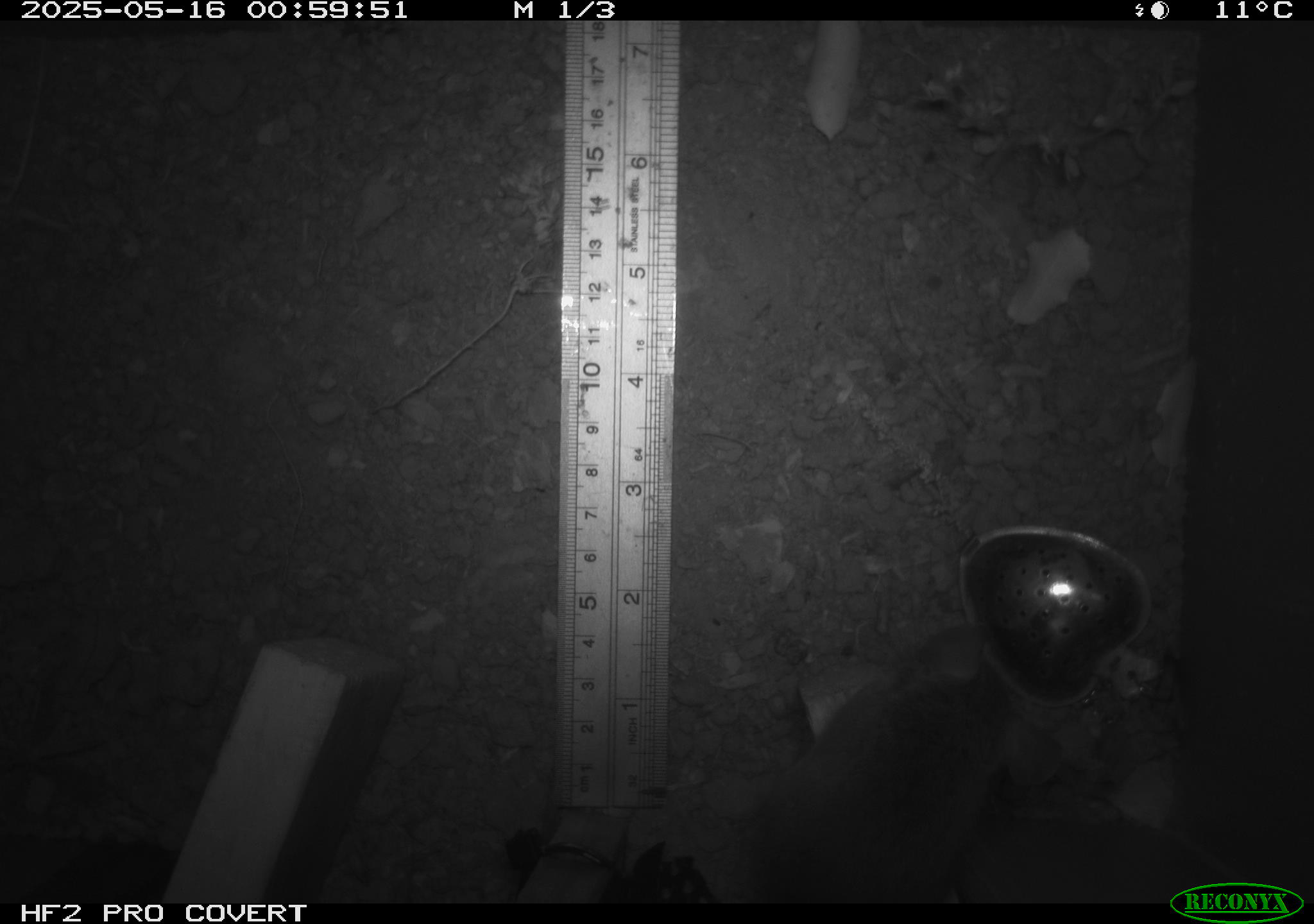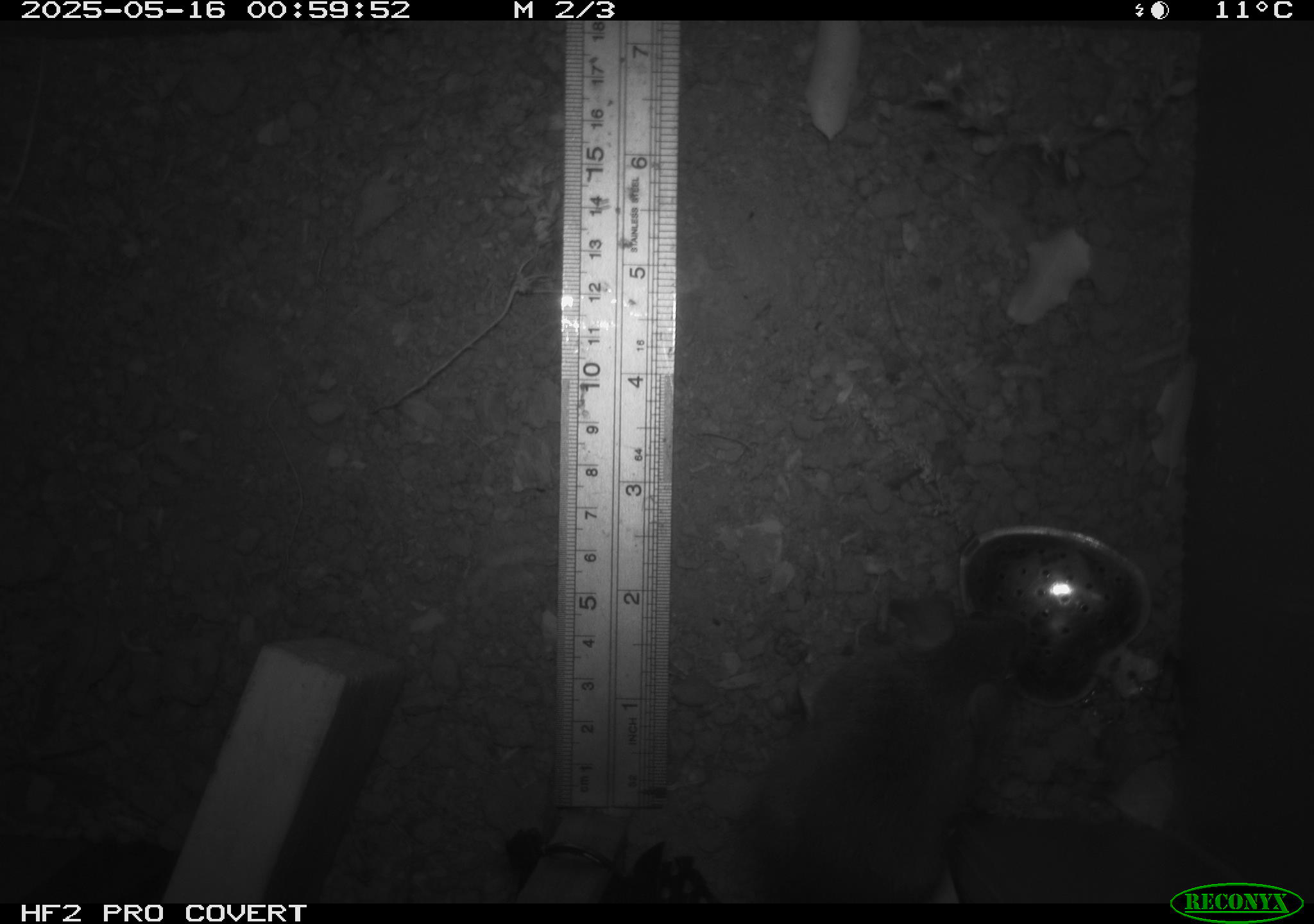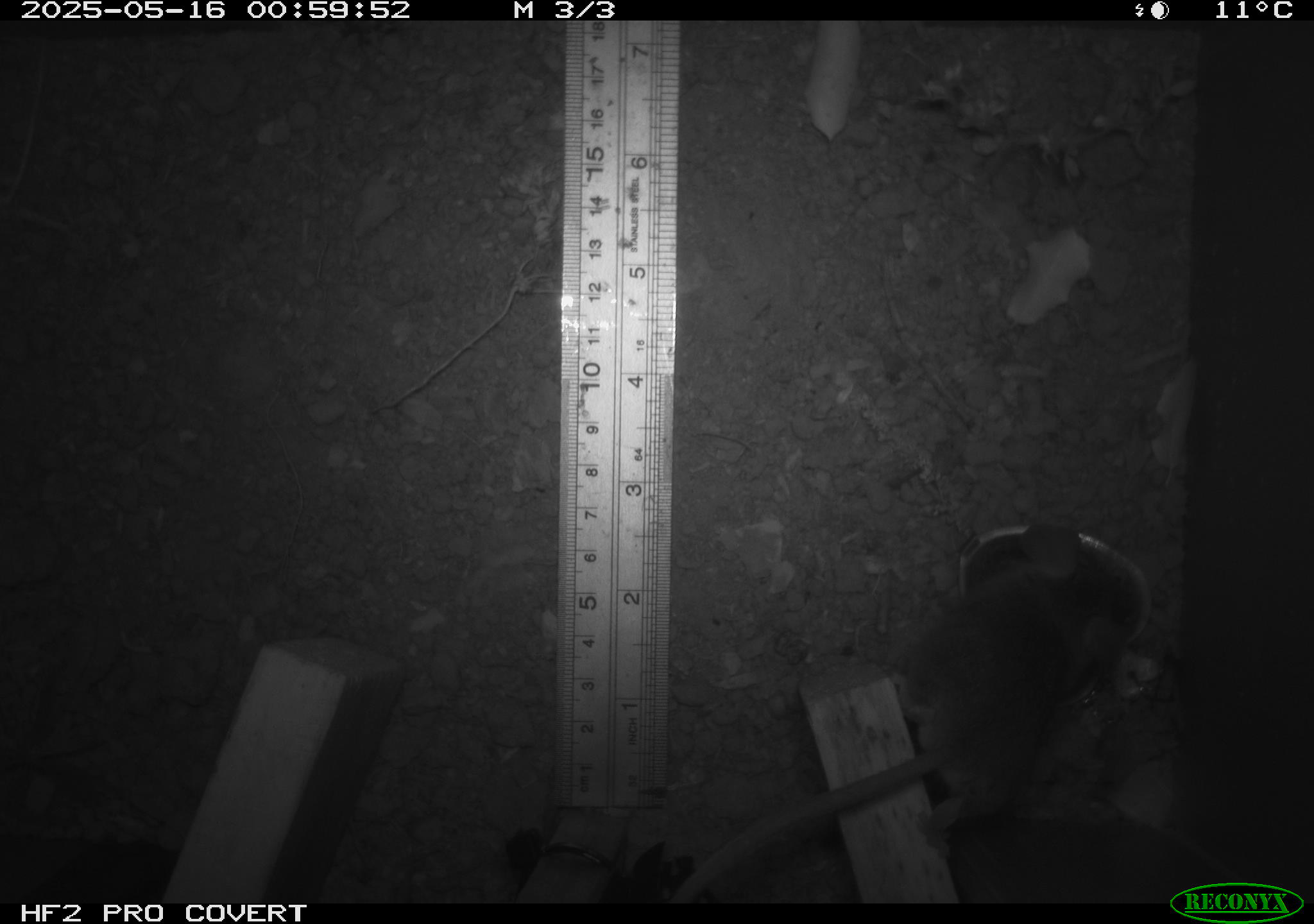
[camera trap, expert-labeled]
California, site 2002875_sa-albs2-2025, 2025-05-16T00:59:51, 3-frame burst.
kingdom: Animalia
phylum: Chordata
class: Mammalia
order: Rodentia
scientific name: Rodentia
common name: mouse species